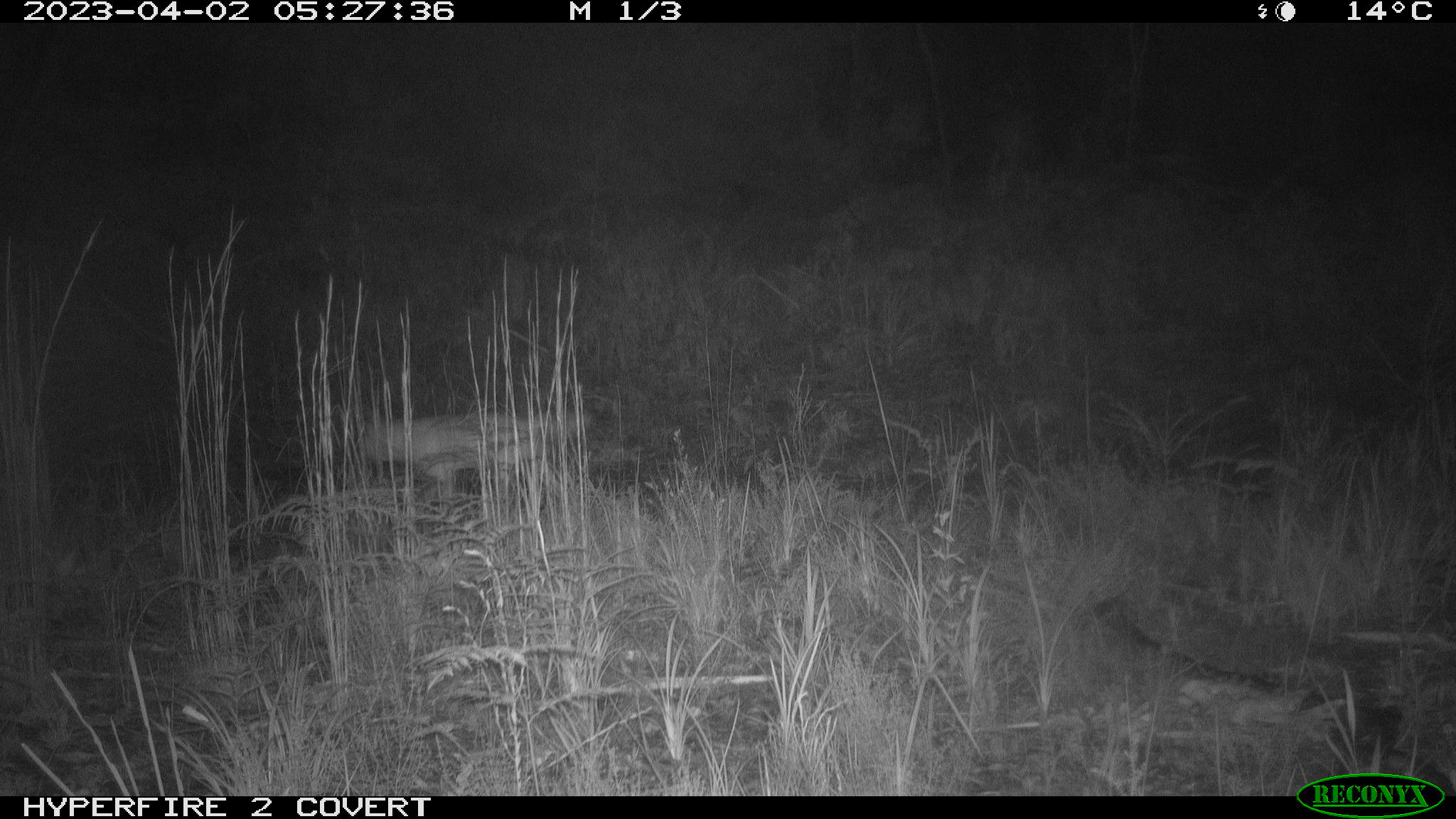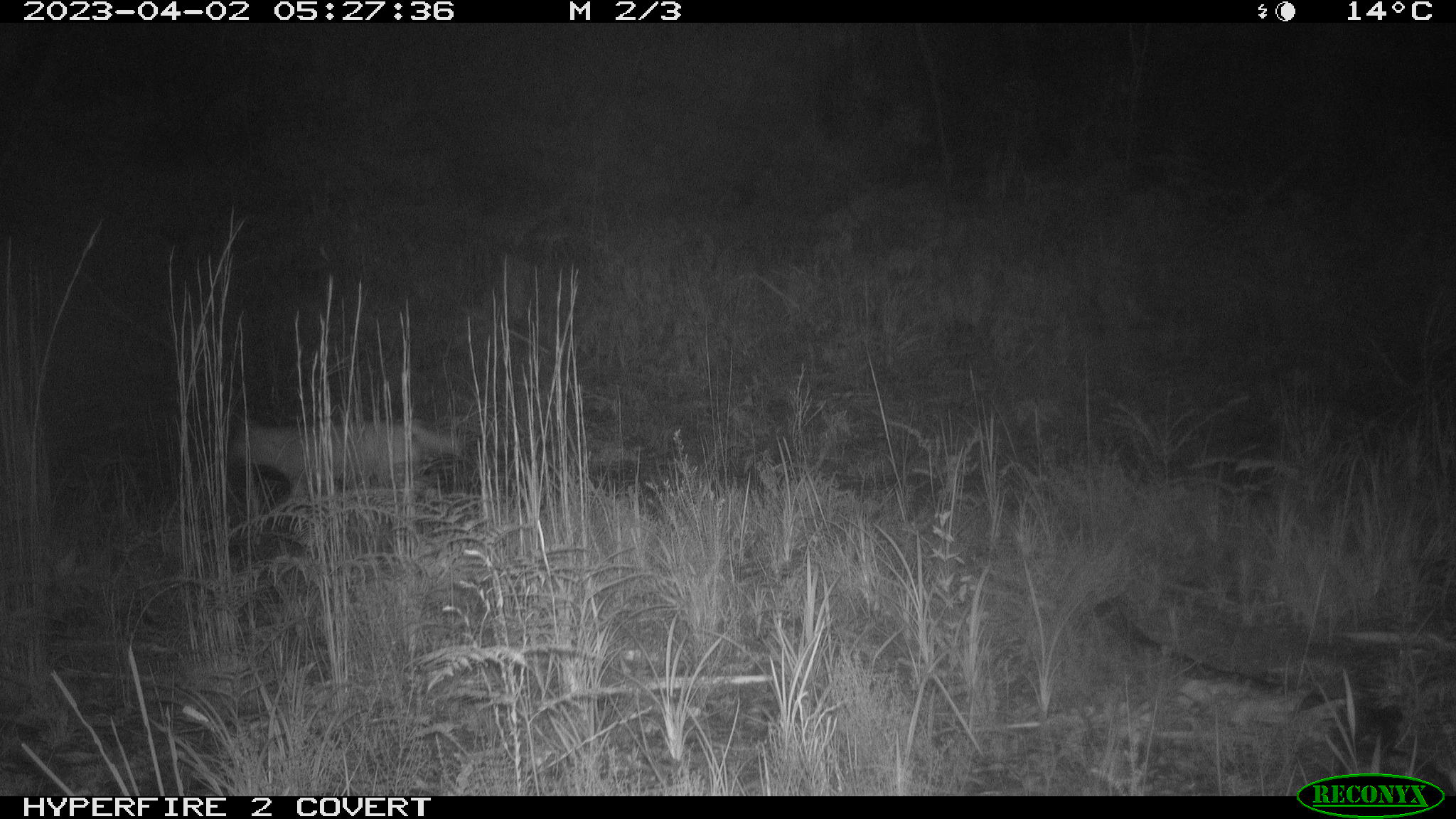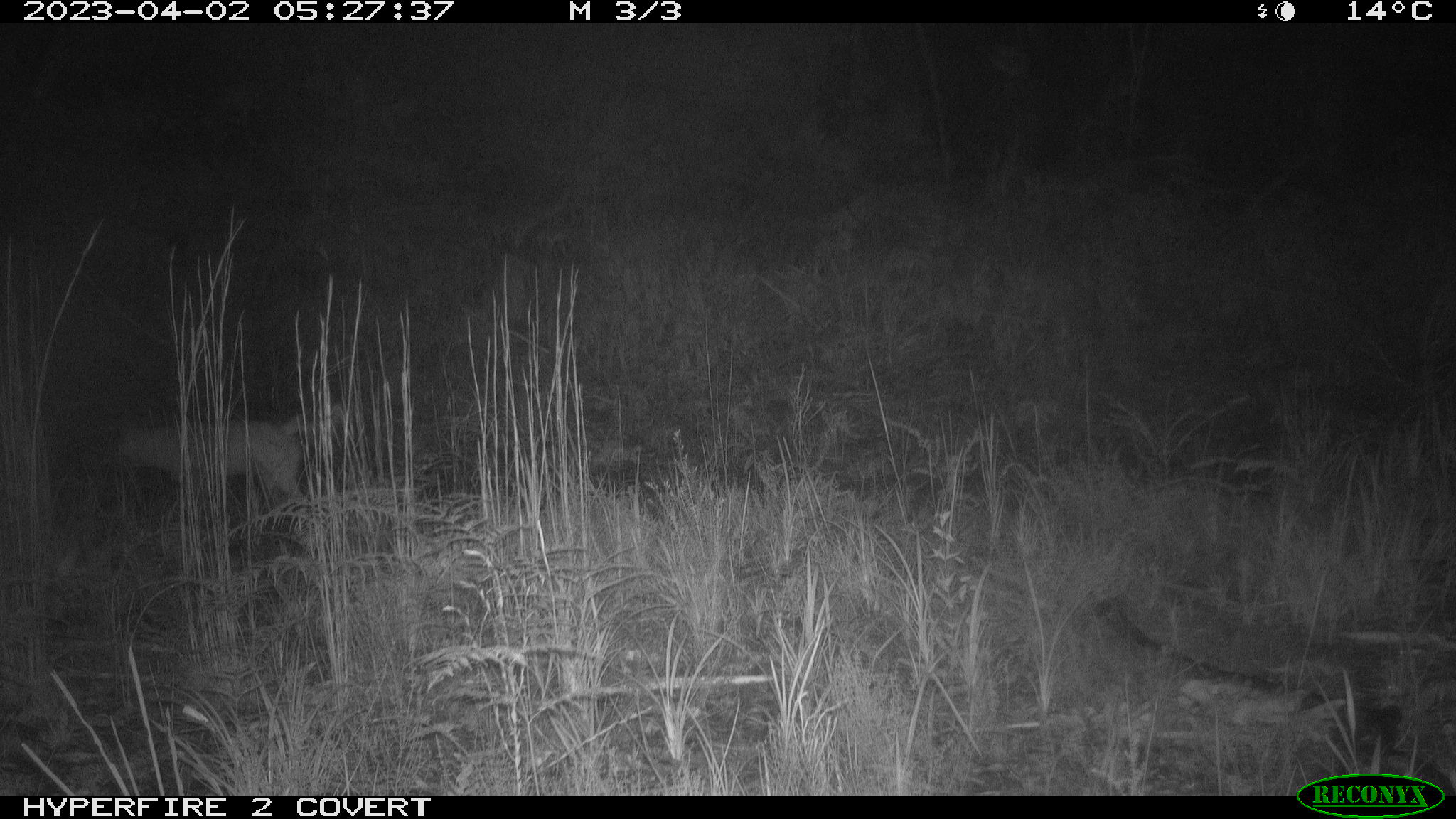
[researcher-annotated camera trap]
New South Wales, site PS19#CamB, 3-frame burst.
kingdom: Animalia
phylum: Chordata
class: Mammalia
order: Carnivora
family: Canidae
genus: Canis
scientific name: Canis familiaris dingo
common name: dingo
Dingo (Canis familiaris dingo).